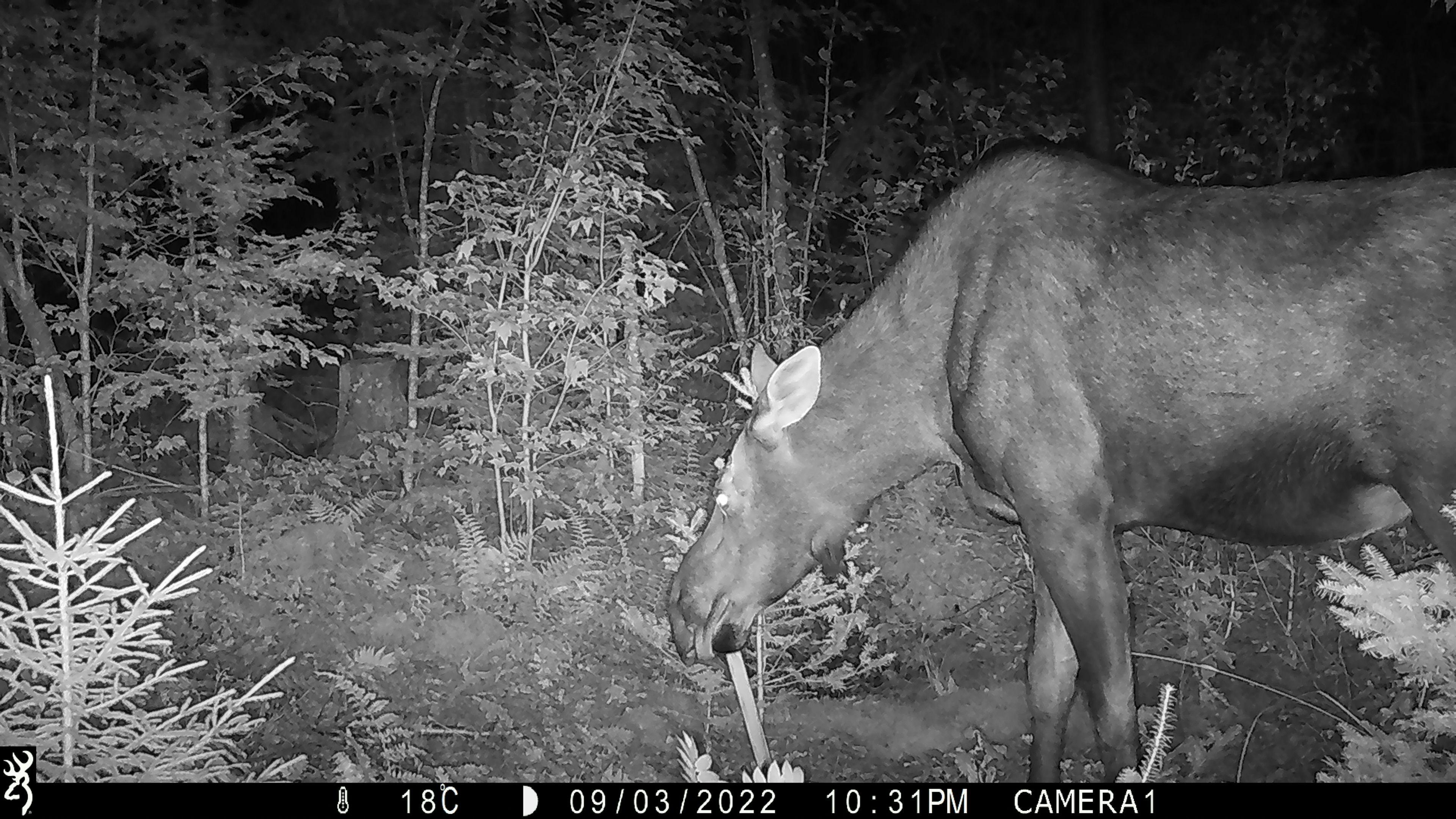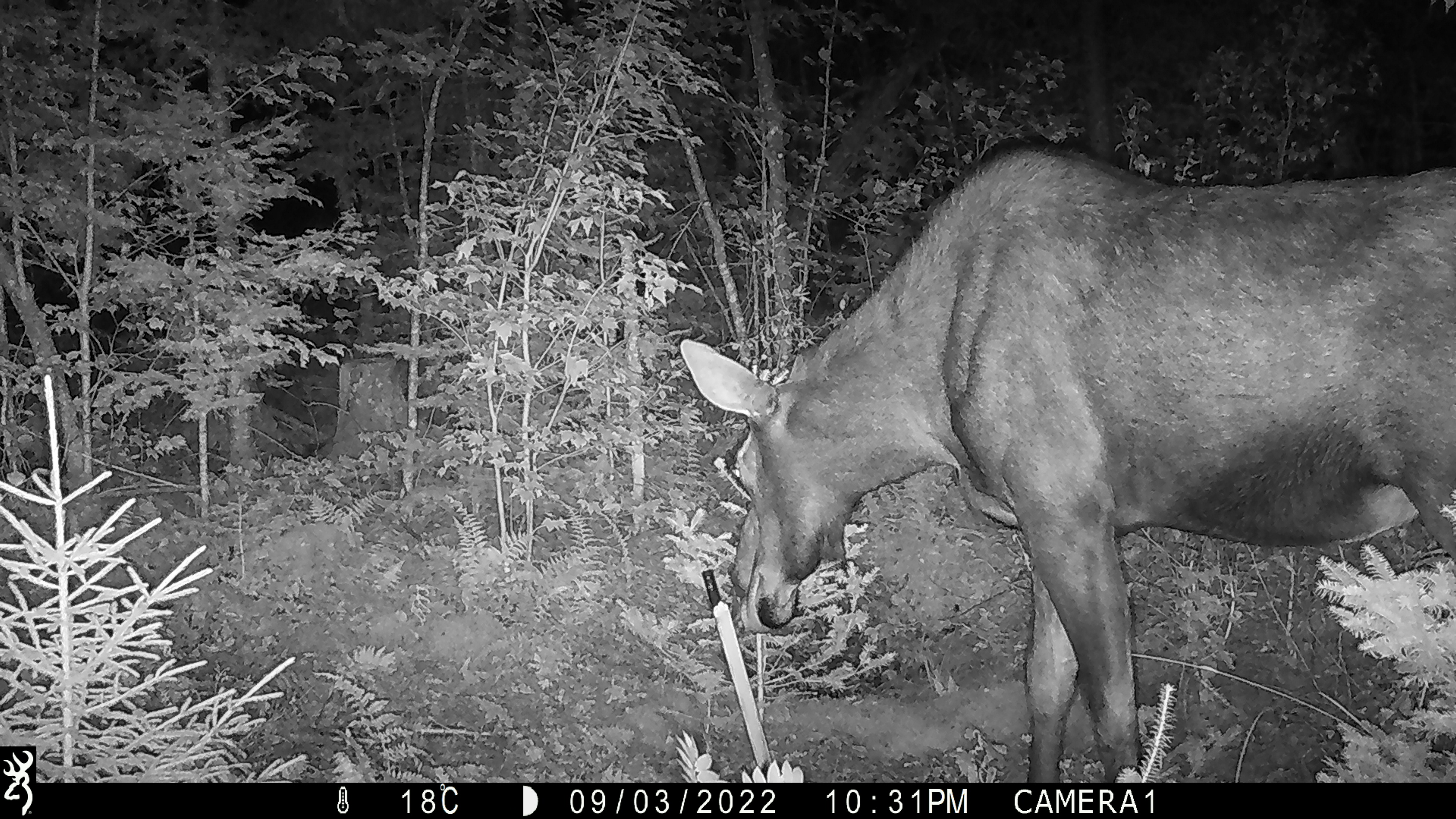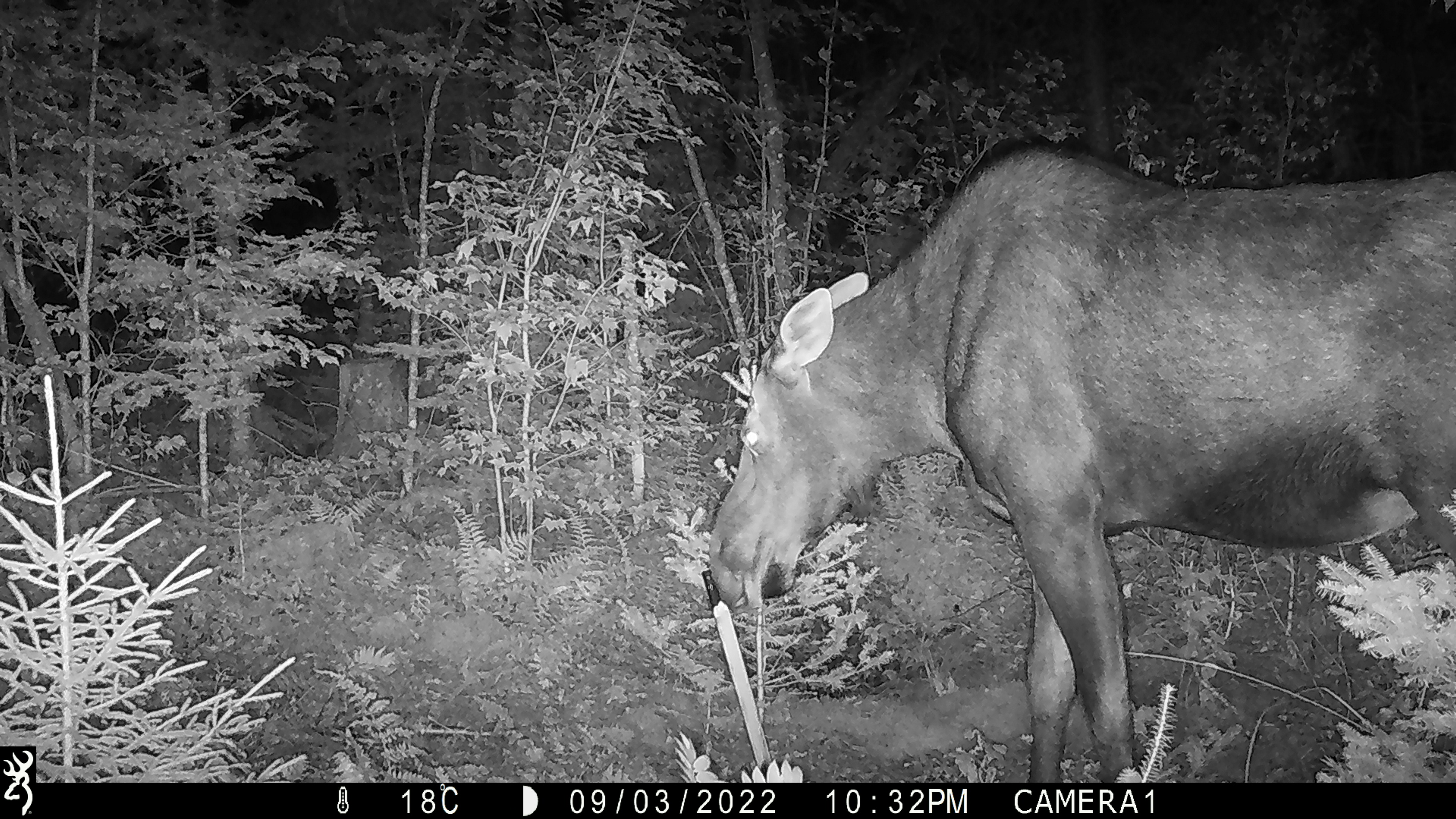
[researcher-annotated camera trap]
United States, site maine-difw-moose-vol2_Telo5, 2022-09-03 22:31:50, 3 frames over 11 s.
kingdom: Animalia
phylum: Chordata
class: Mammalia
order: Artiodactyla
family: Cervidae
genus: Alces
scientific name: Alces alces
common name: moose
Moose (Alces alces).